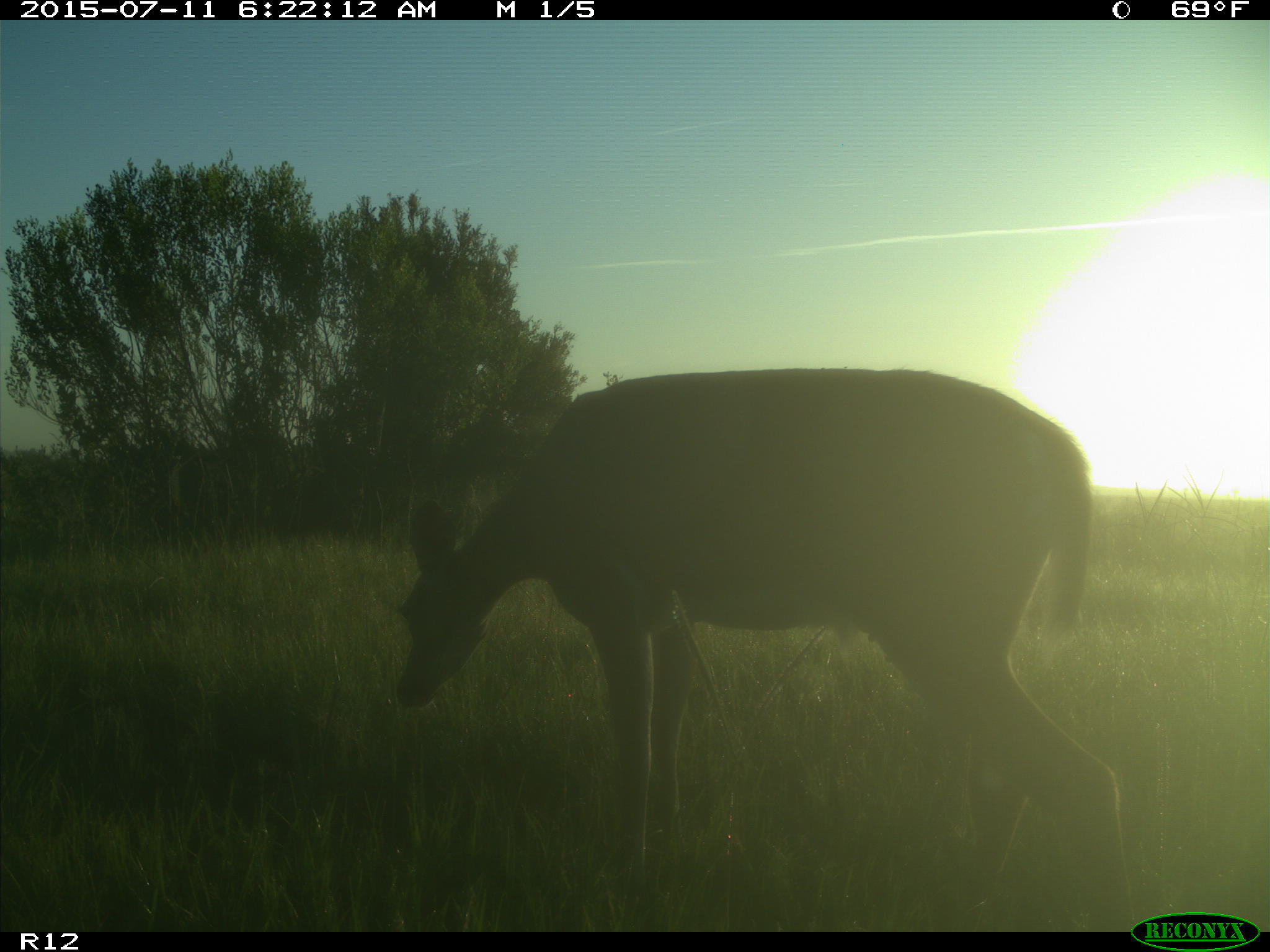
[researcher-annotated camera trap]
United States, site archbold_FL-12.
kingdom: Animalia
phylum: Chordata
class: Mammalia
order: Artiodactyla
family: Cervidae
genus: Odocoileus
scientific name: Odocoileus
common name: deer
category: unidentified deer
Unidentified deer (deer) (Odocoileus).